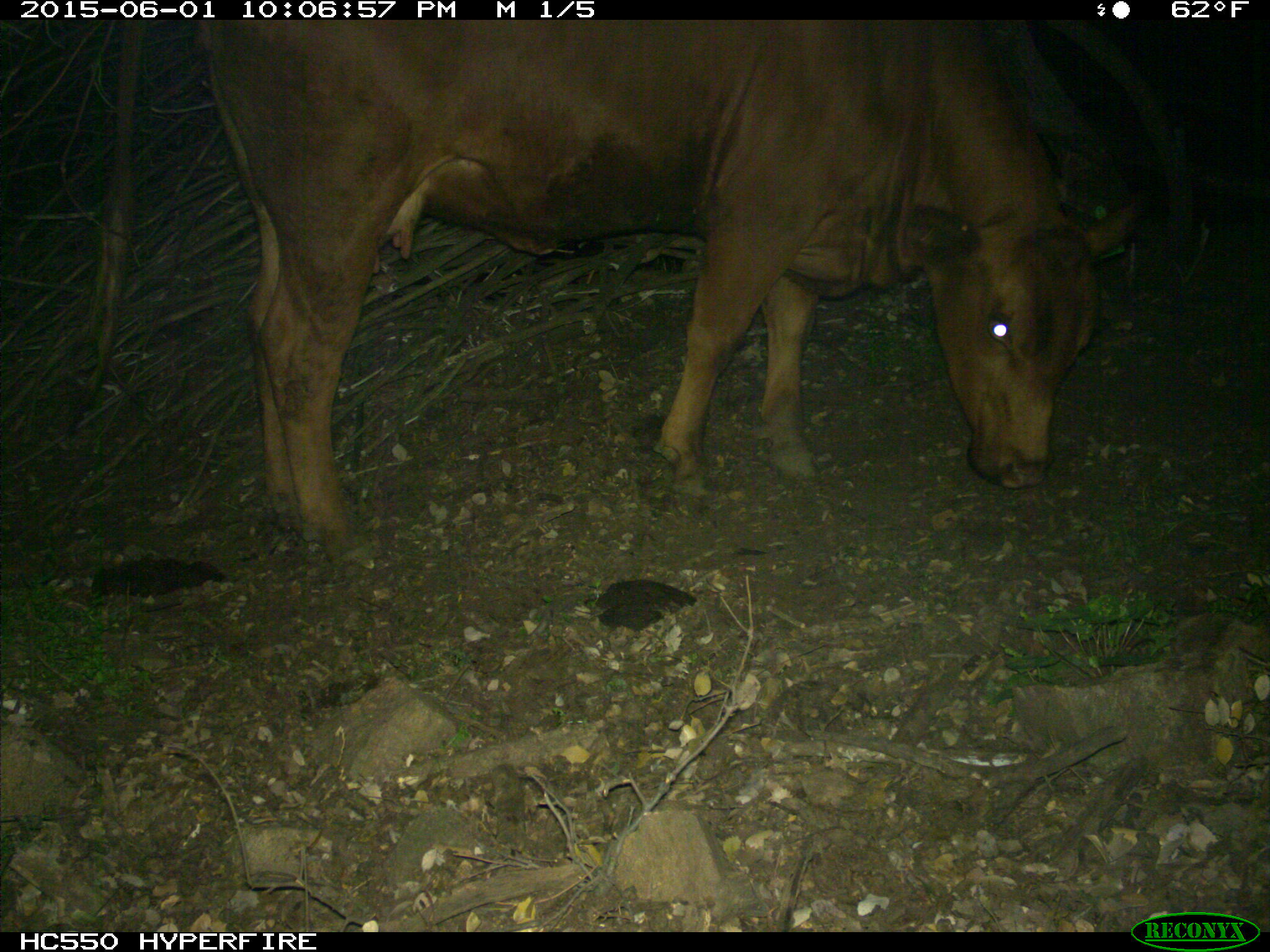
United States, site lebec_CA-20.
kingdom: Animalia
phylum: Chordata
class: Mammalia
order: Artiodactyla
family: Bovidae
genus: Bos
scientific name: Bos taurus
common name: domestic cow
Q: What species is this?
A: Bos taurus (domestic cow).